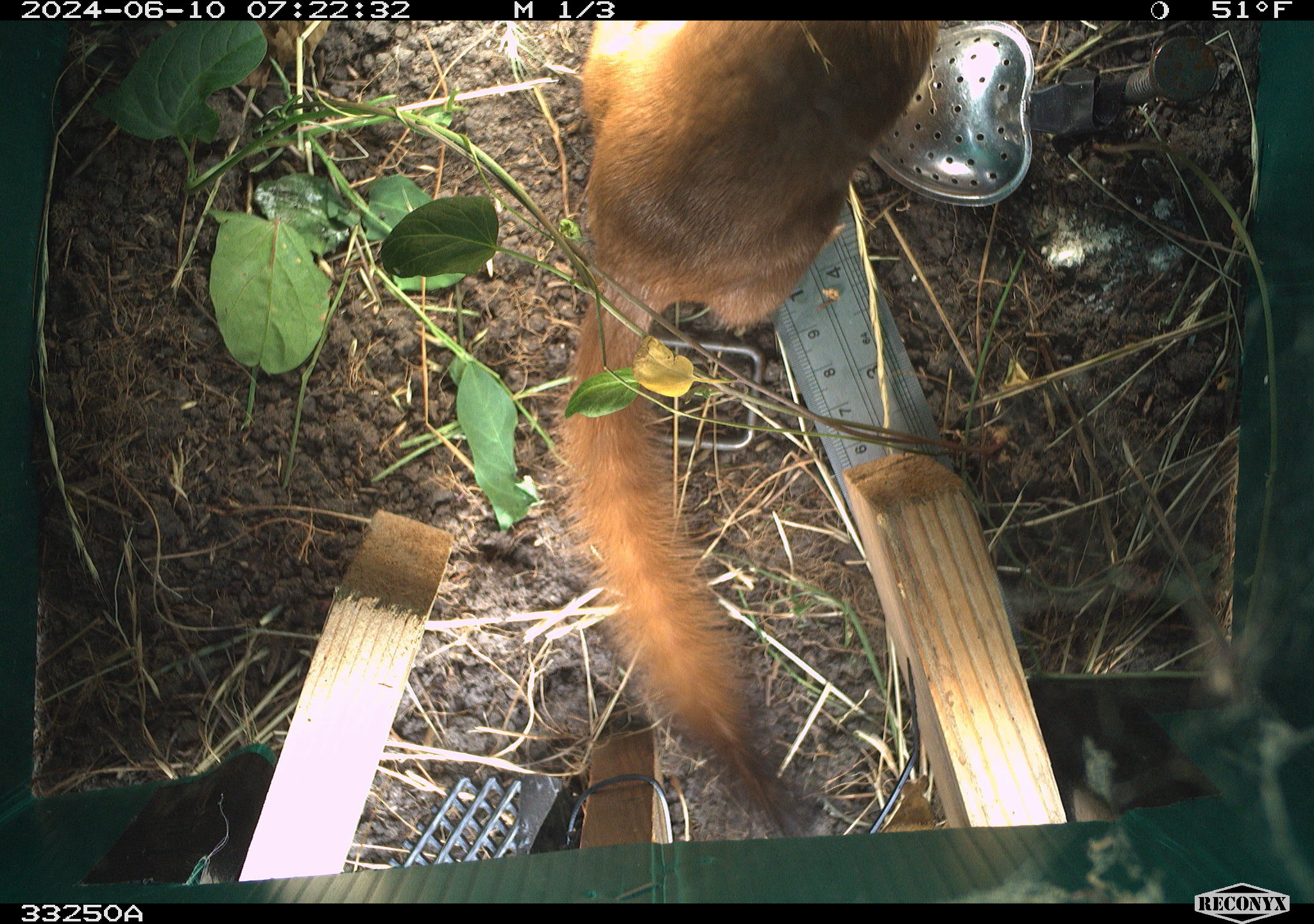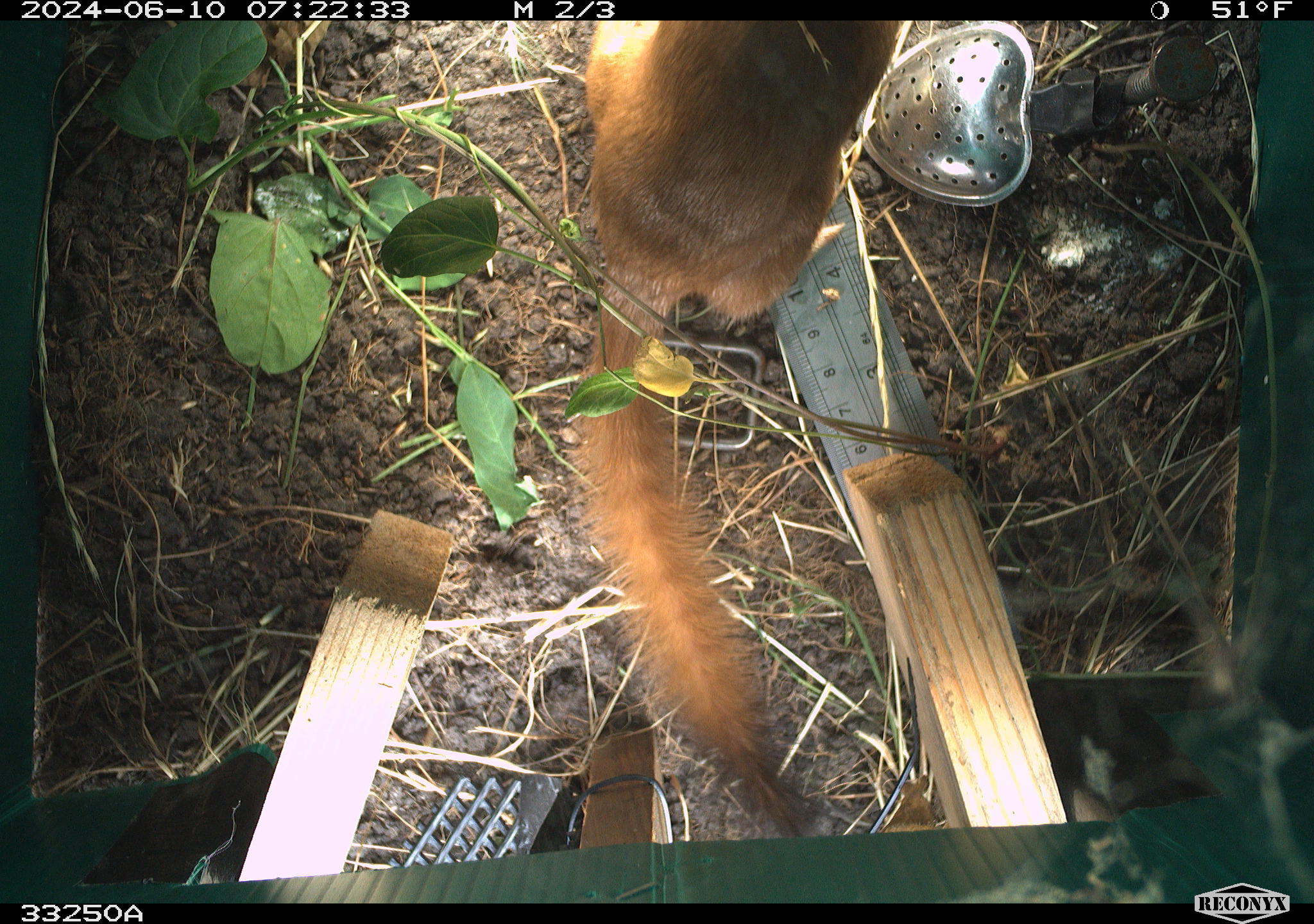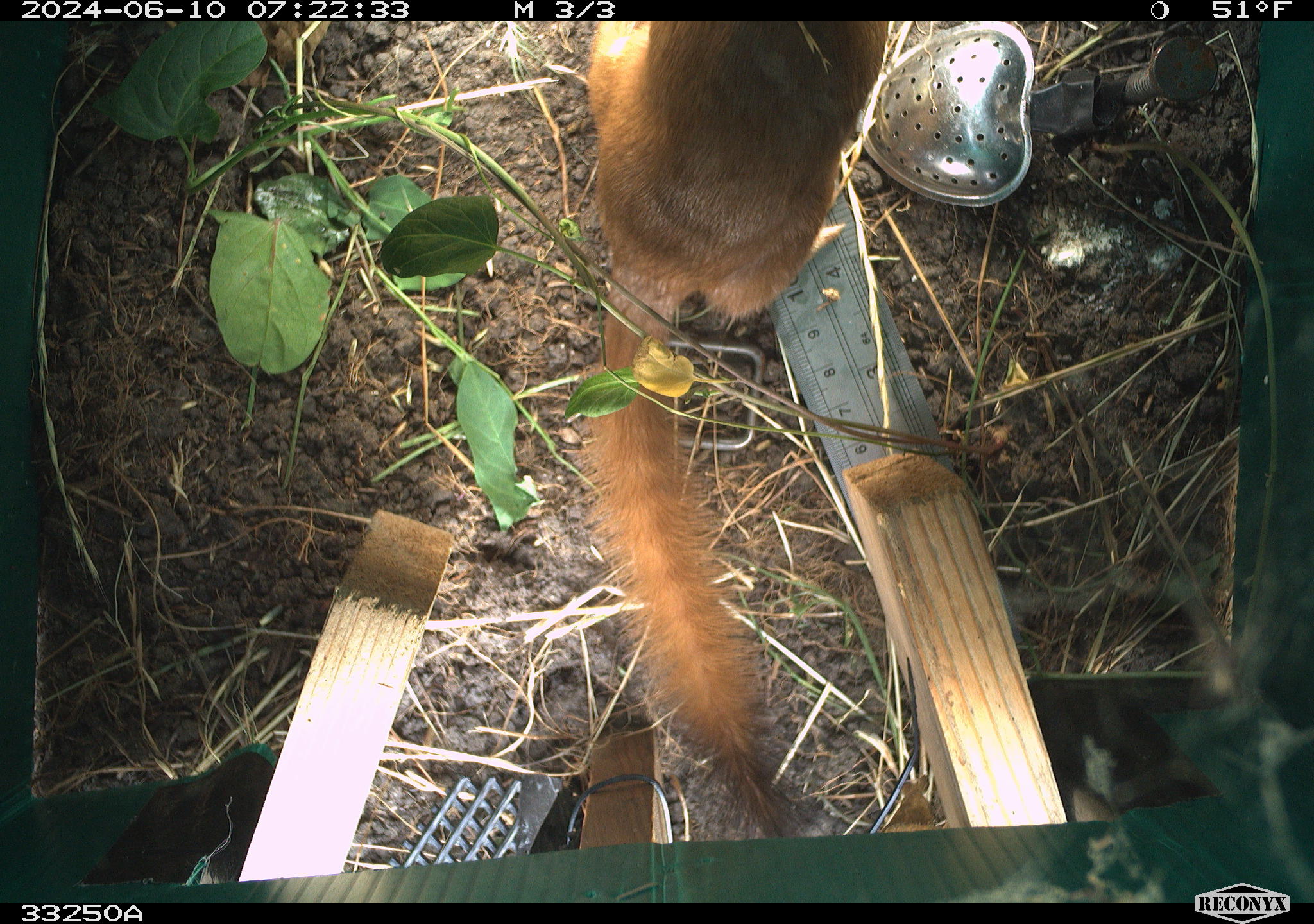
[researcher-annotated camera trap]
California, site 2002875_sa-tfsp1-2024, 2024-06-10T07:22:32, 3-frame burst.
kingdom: Animalia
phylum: Chordata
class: Mammalia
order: Carnivora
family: Mustelidae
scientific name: Mustelinae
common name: true weasels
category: mustelinae subfamily